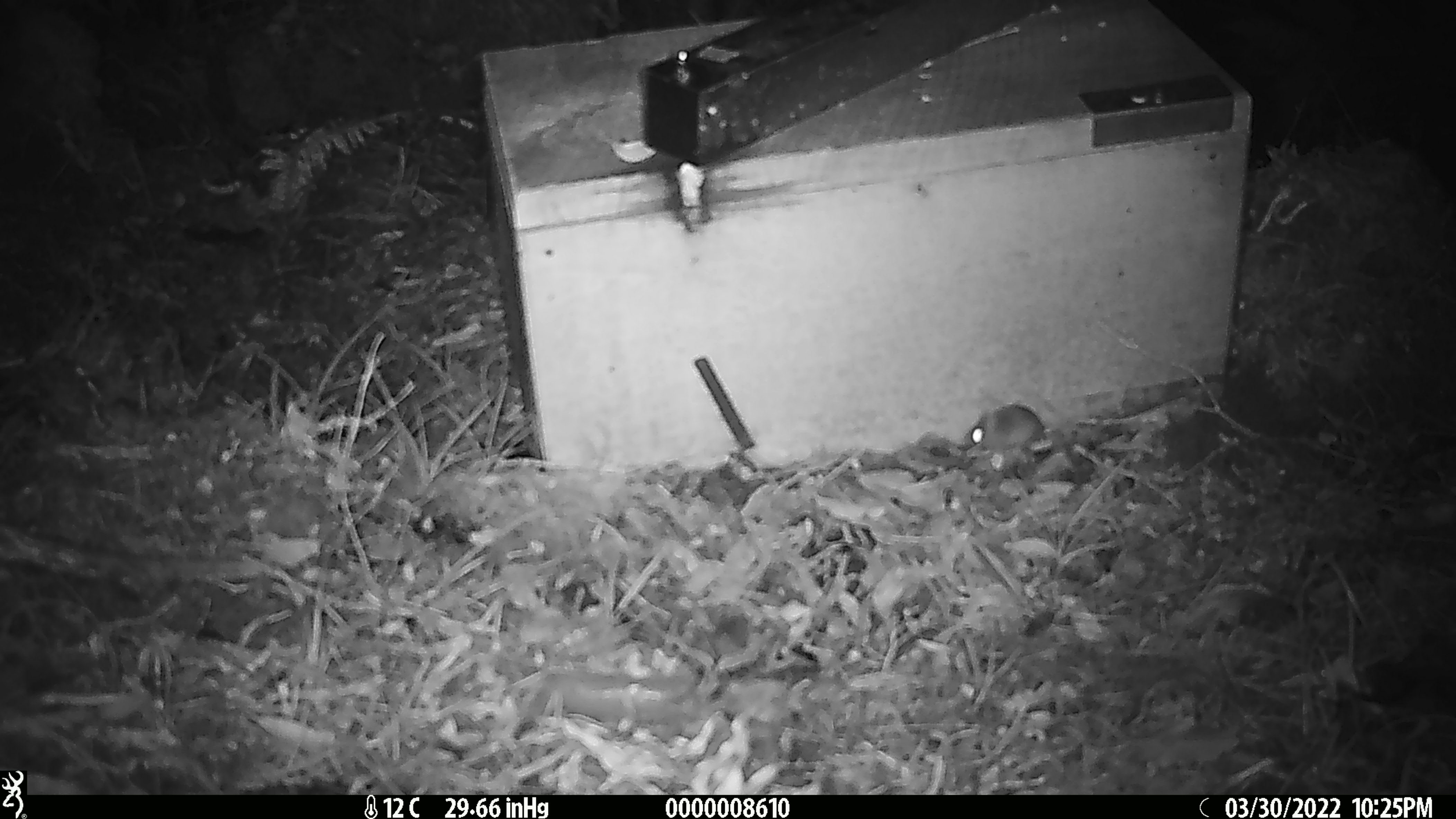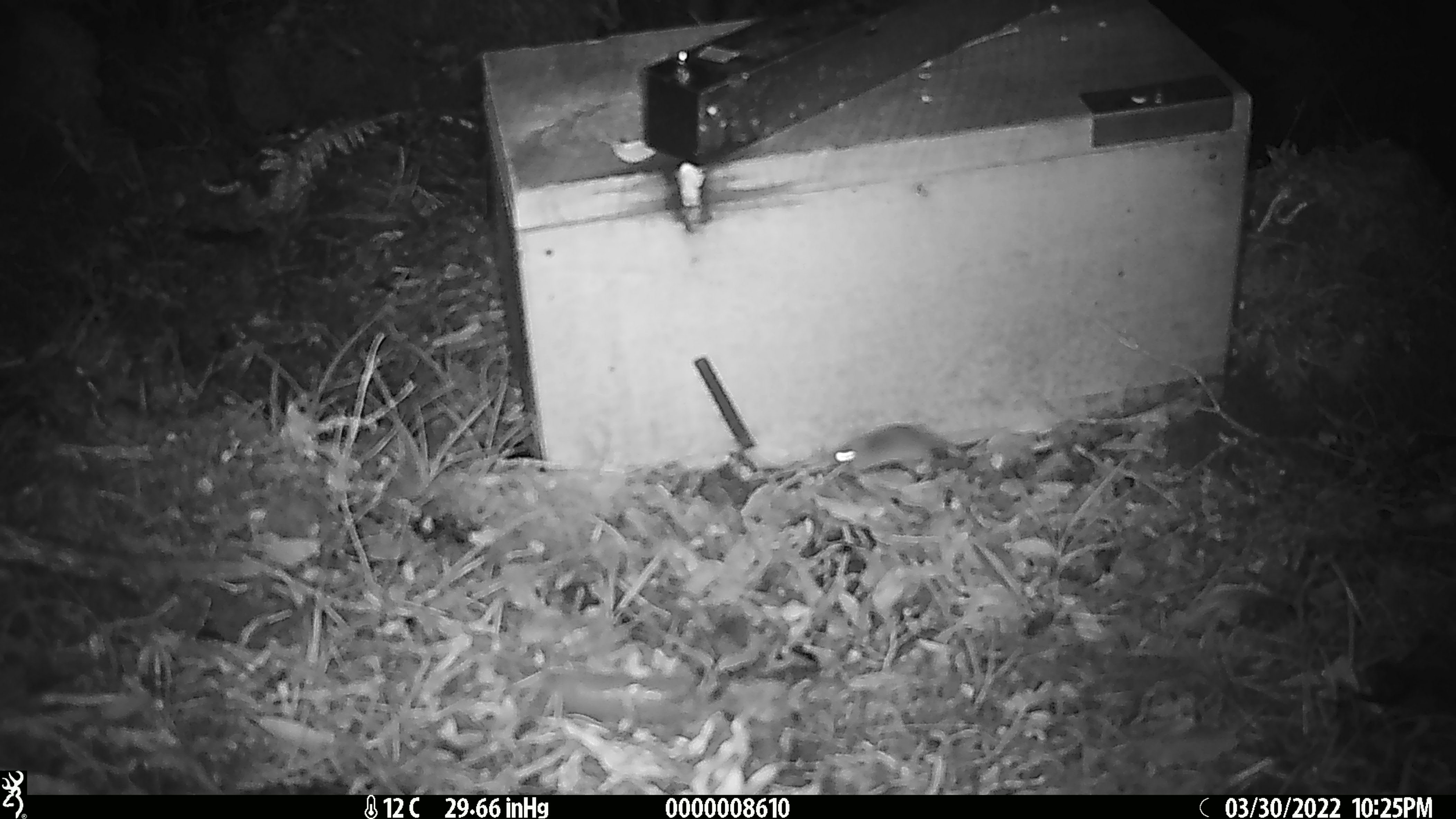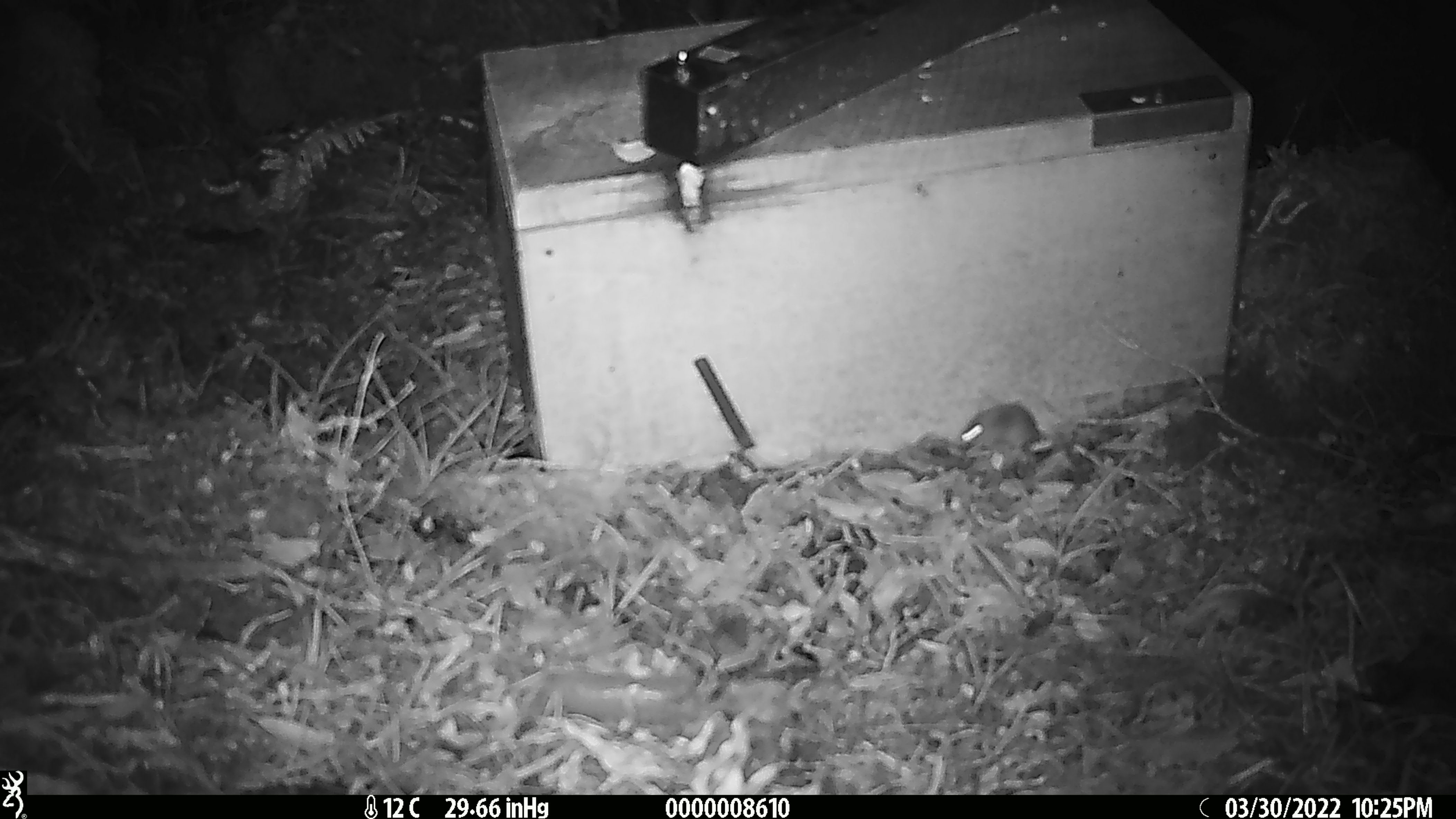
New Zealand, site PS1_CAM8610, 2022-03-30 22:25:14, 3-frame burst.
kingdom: Animalia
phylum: Chordata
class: Mammalia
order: Rodentia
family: Muridae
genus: Mus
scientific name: Mus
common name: mouse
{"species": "mouse (Mus)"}